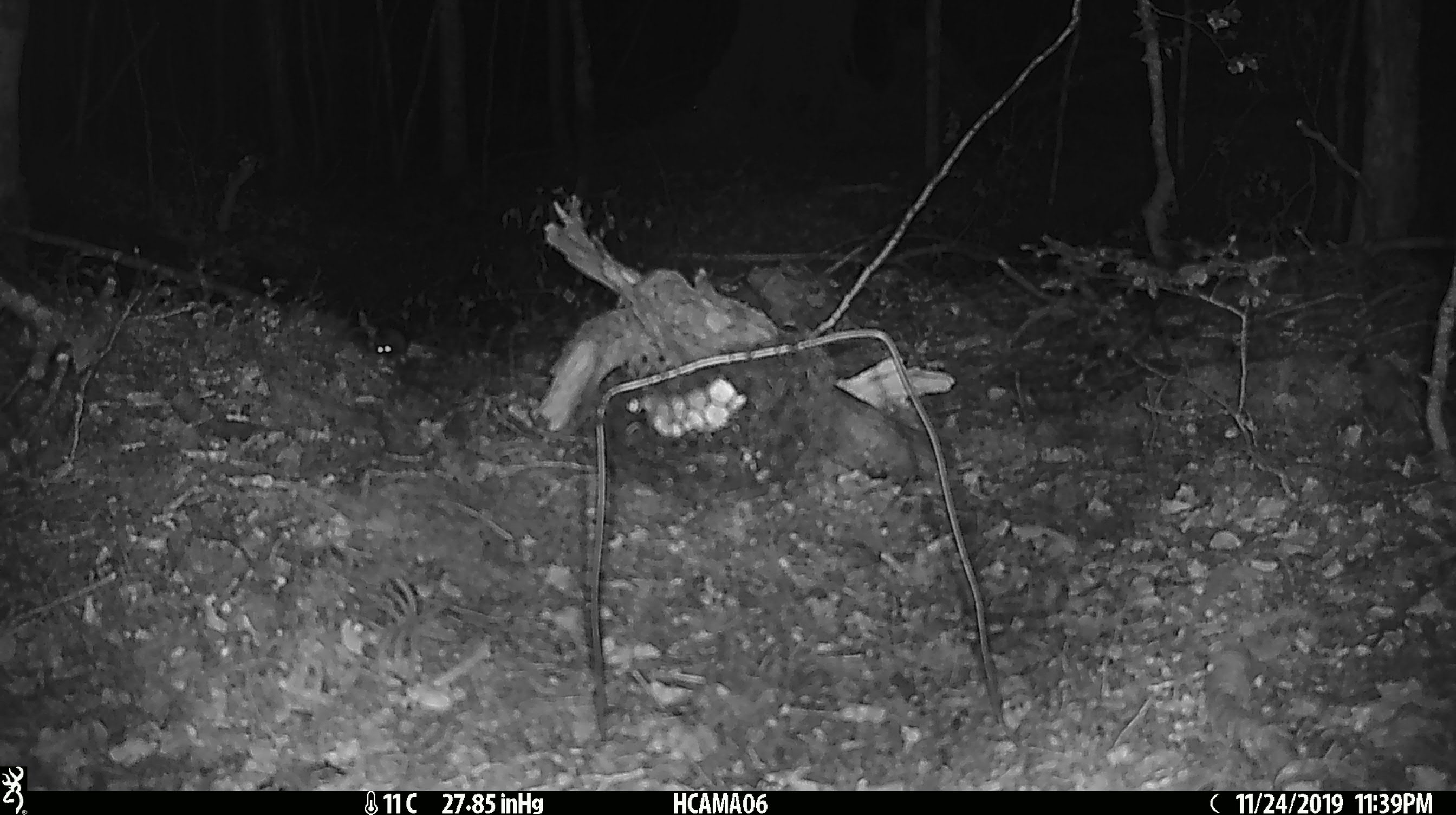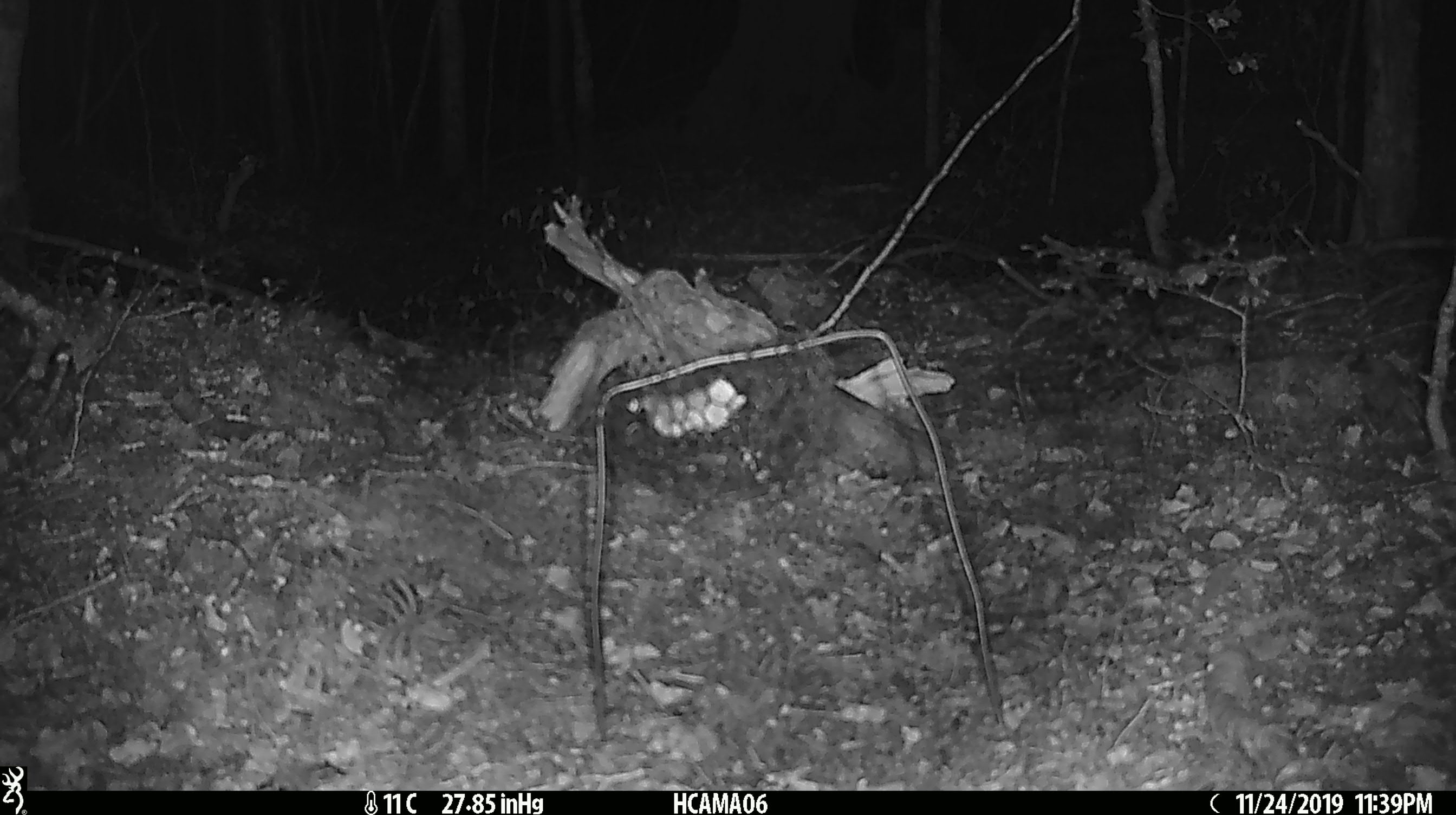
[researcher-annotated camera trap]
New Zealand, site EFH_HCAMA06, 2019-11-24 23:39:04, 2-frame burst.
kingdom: Animalia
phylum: Chordata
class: Mammalia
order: Rodentia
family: Muridae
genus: Mus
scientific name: Mus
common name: mouse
Mouse (Mus).